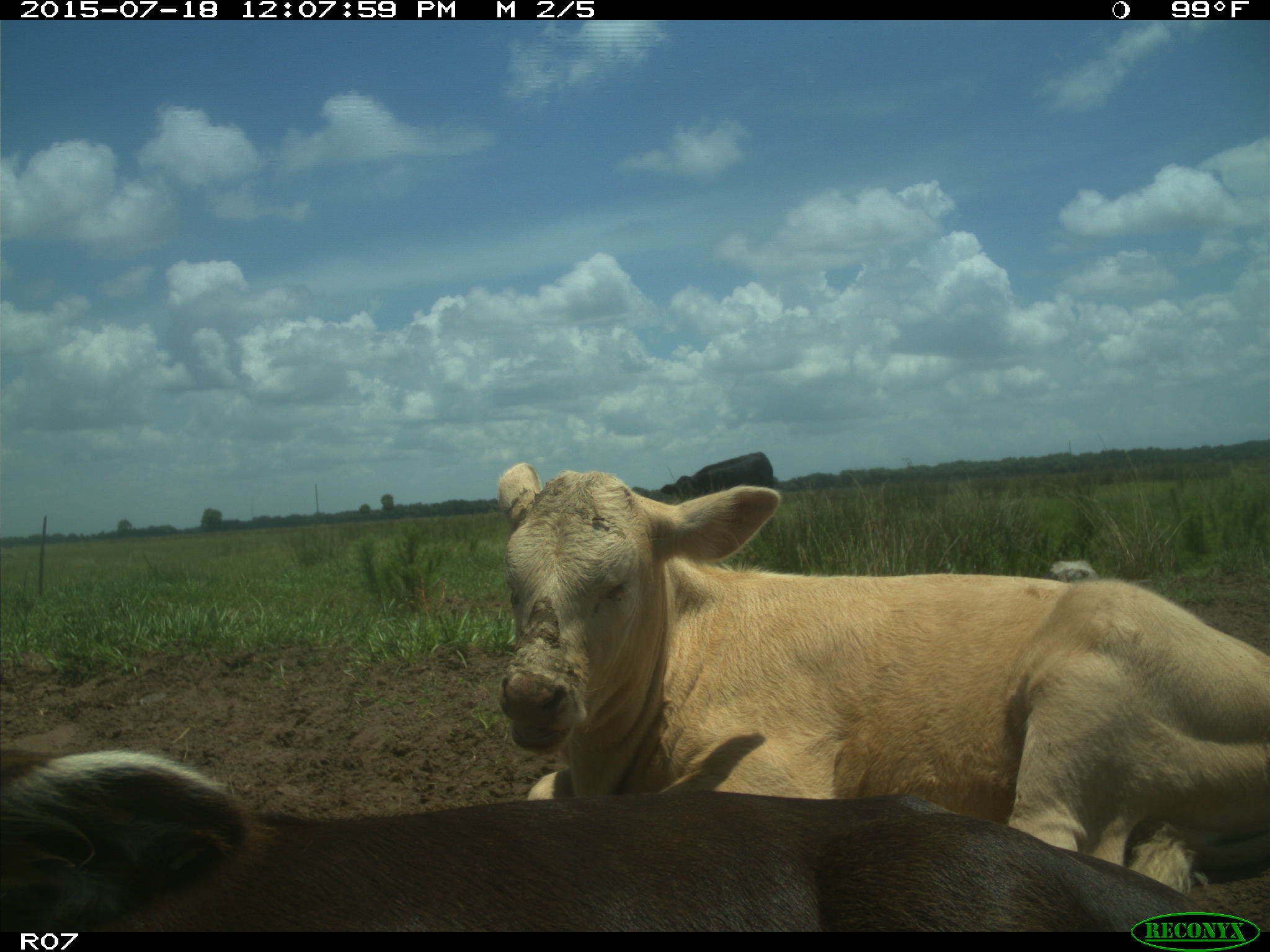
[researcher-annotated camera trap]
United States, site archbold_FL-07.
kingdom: Animalia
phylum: Chordata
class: Mammalia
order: Artiodactyla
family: Bovidae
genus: Bos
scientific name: Bos taurus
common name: domestic cow